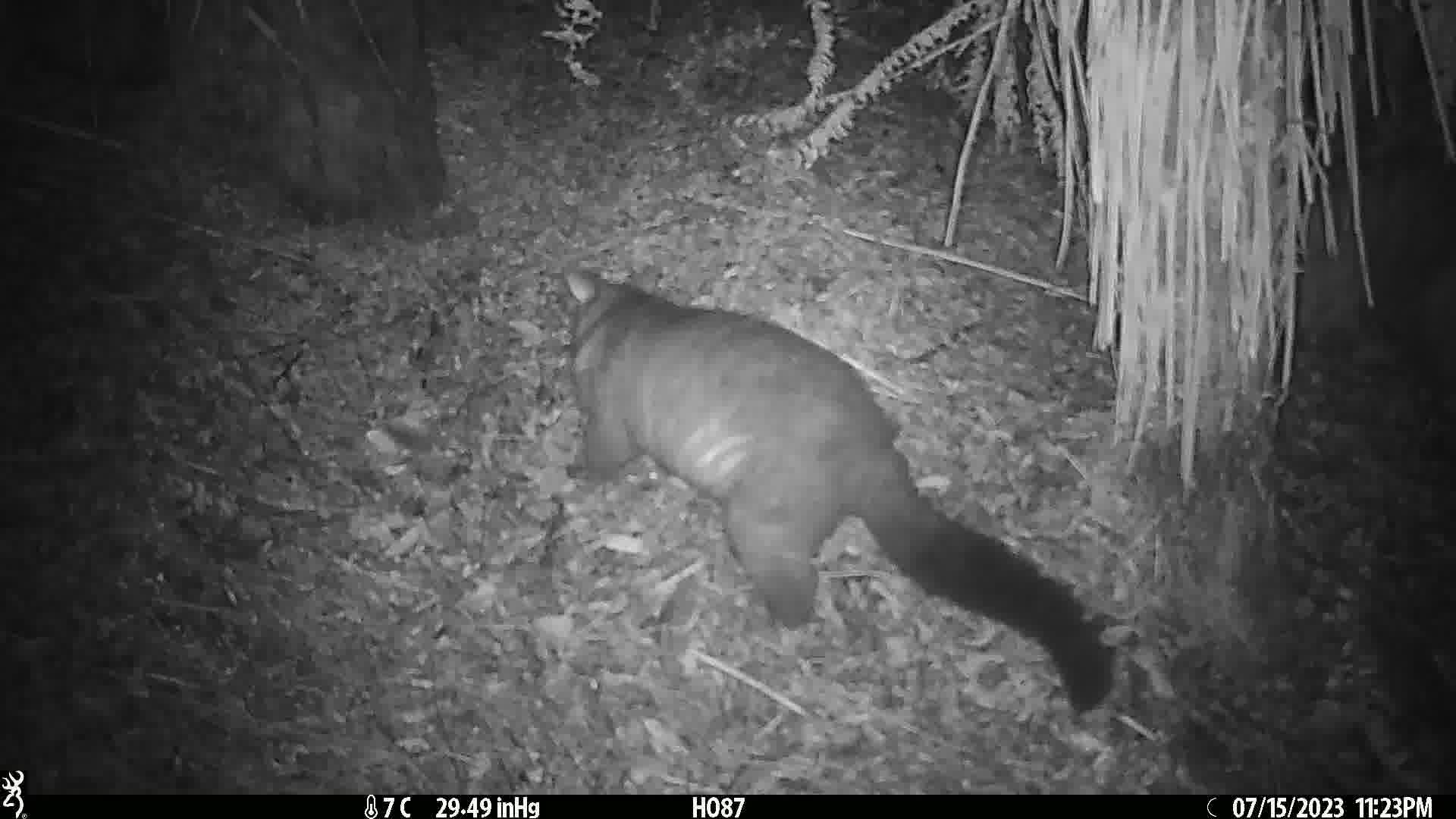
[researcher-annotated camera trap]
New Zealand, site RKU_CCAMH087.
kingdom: Animalia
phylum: Chordata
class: Mammalia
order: Diprotodontia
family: Phalangeridae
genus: Trichosurus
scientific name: Trichosurus vulpecula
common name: common brushtail possum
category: possum